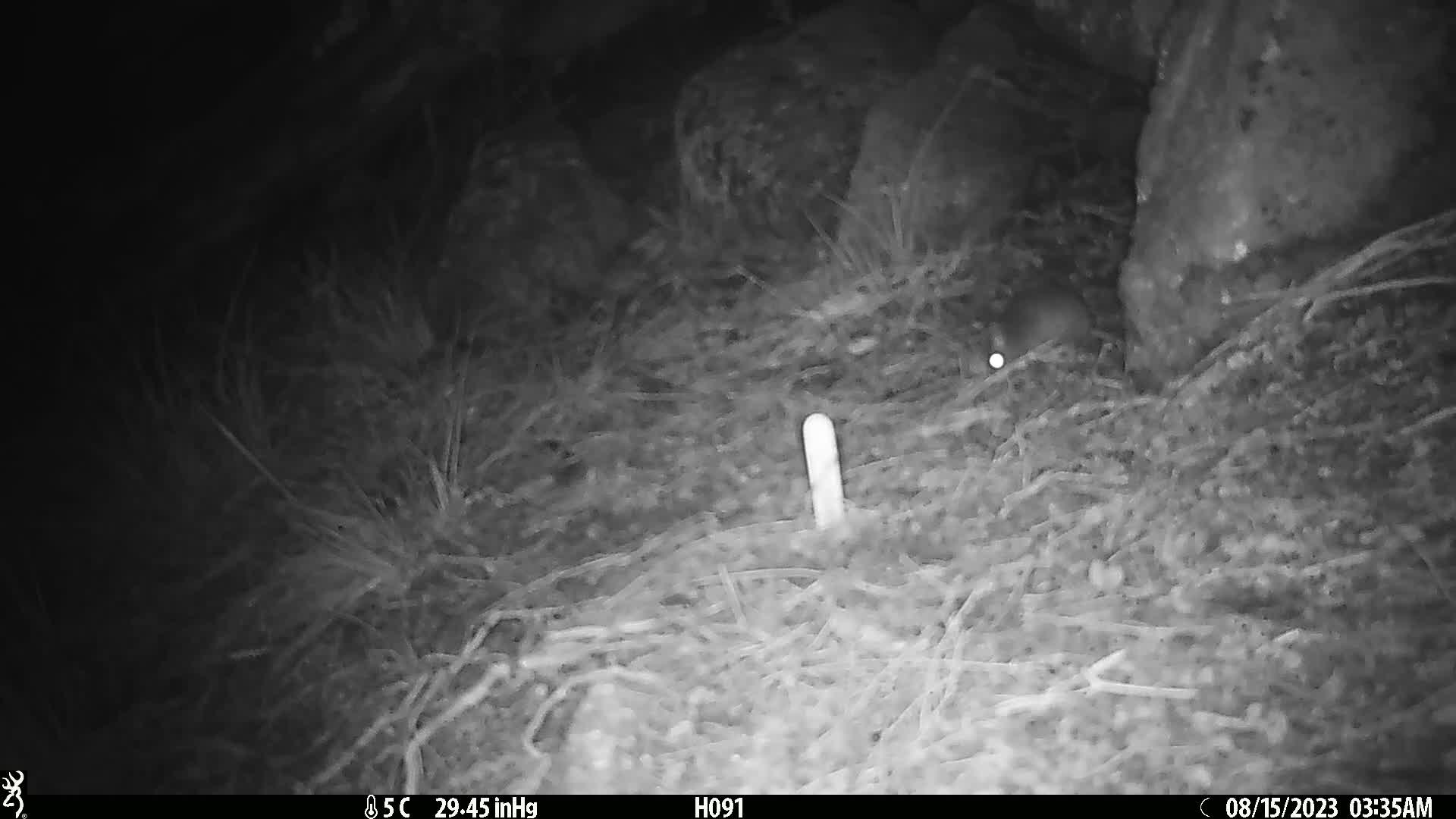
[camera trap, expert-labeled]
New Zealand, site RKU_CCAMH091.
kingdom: Animalia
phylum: Chordata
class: Mammalia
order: Rodentia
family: Muridae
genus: Rattus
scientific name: Rattus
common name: rat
Rat (Rattus).